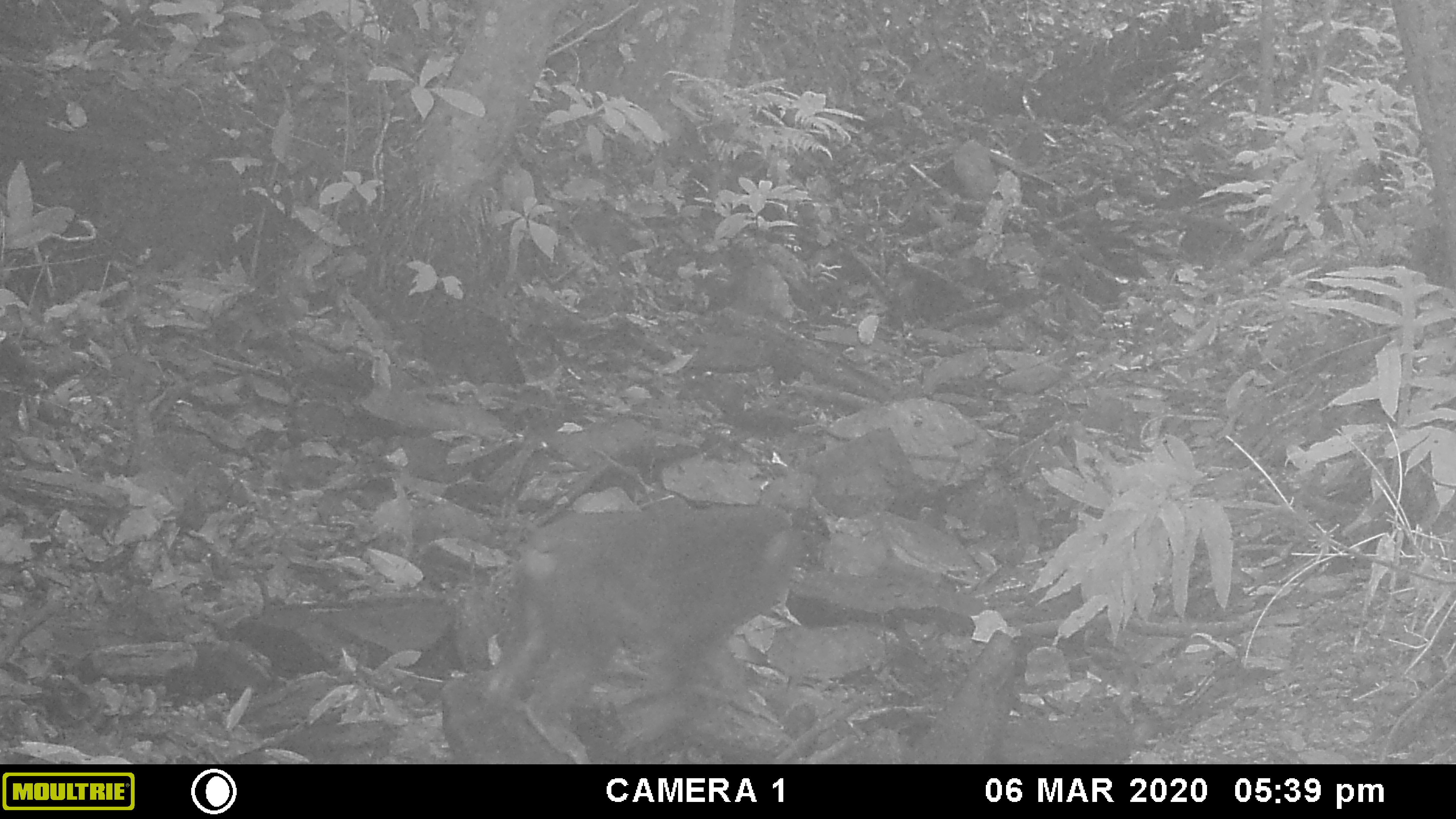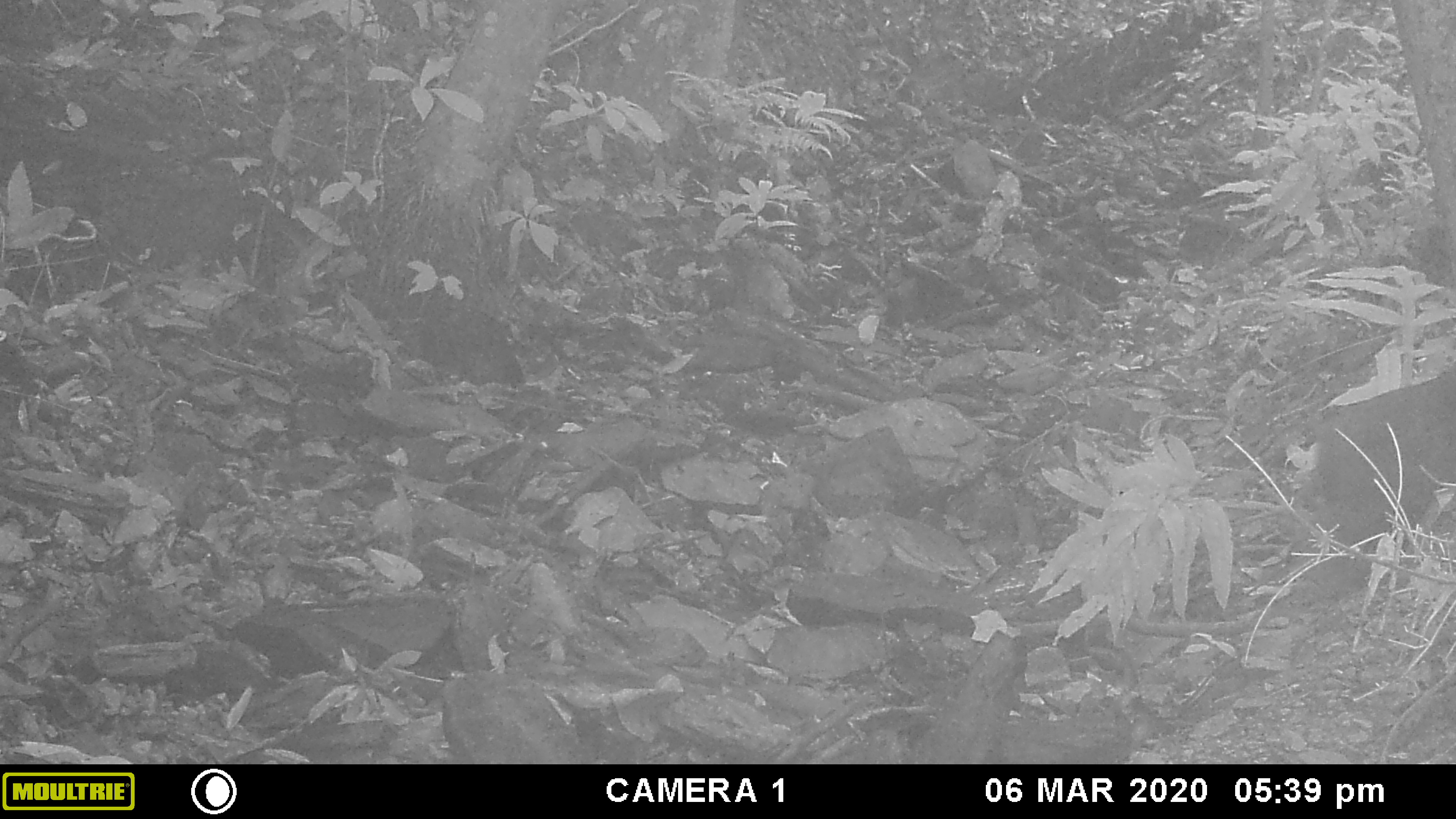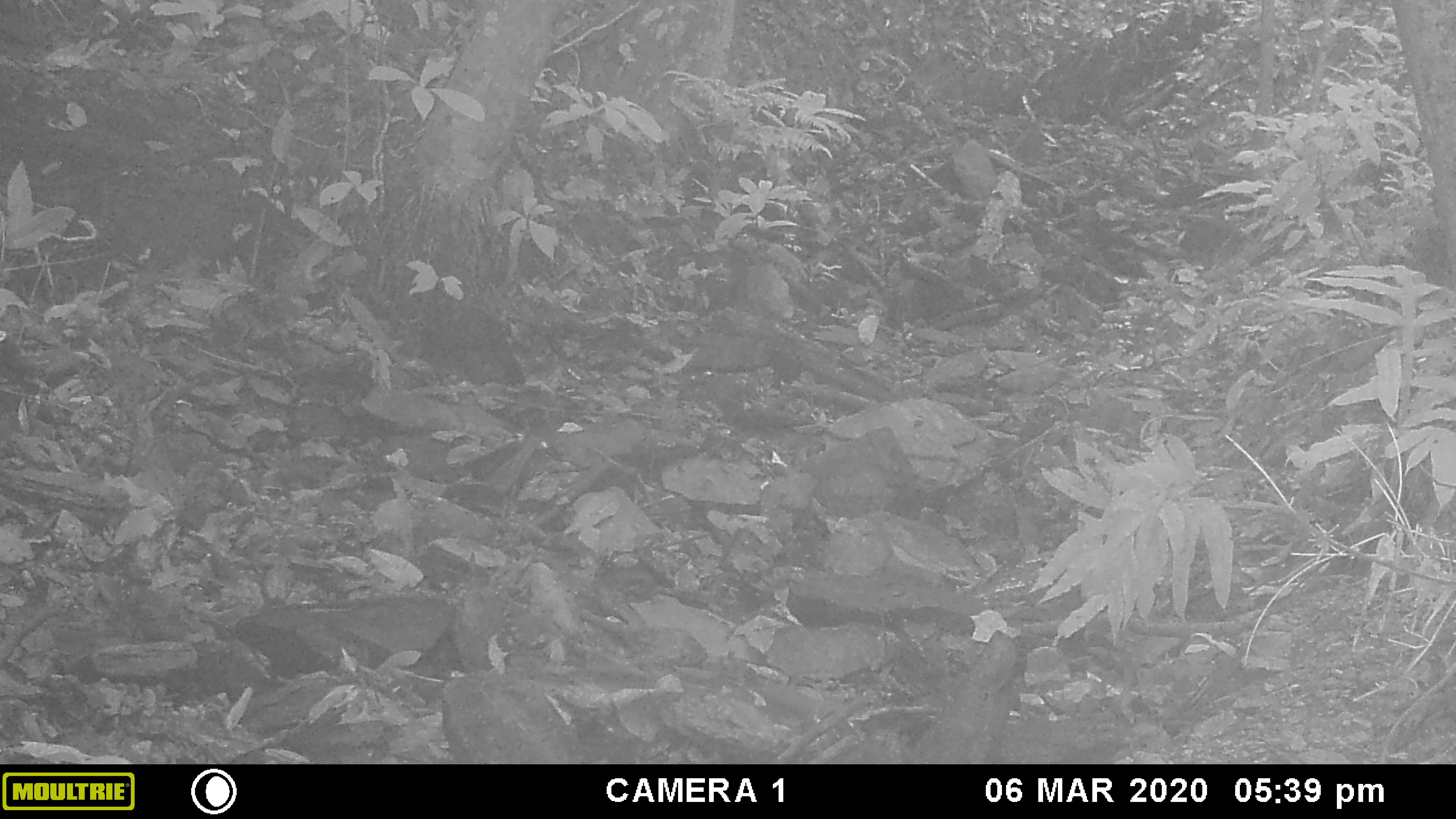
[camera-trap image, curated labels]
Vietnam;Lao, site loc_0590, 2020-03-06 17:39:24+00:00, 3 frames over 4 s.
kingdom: Animalia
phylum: Chordata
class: Mammalia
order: Primates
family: Cercopithecidae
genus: Macaca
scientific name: Macaca arctoides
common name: stump-tailed macaque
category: stump tailed macaque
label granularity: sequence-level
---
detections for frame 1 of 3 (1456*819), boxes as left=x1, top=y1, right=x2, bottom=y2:
stump tailed macaque: left=482, top=499, right=799, bottom=743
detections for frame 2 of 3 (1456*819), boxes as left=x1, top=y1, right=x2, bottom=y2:
stump tailed macaque: left=1296, top=364, right=1455, bottom=603